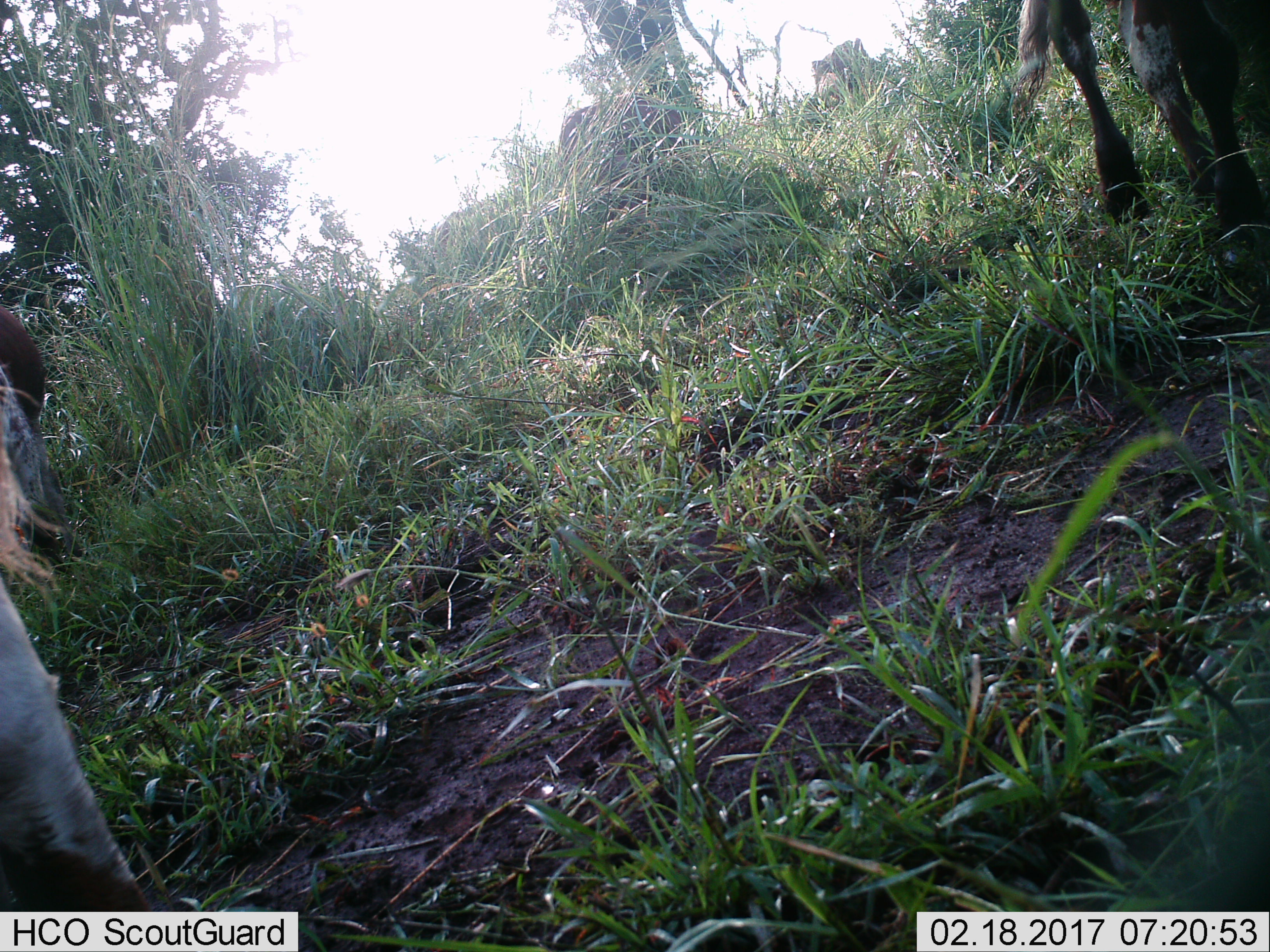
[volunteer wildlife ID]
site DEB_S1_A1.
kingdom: Animalia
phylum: Chordata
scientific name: Vertebrata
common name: domestic animal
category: domesticanimal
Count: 4.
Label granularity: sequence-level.